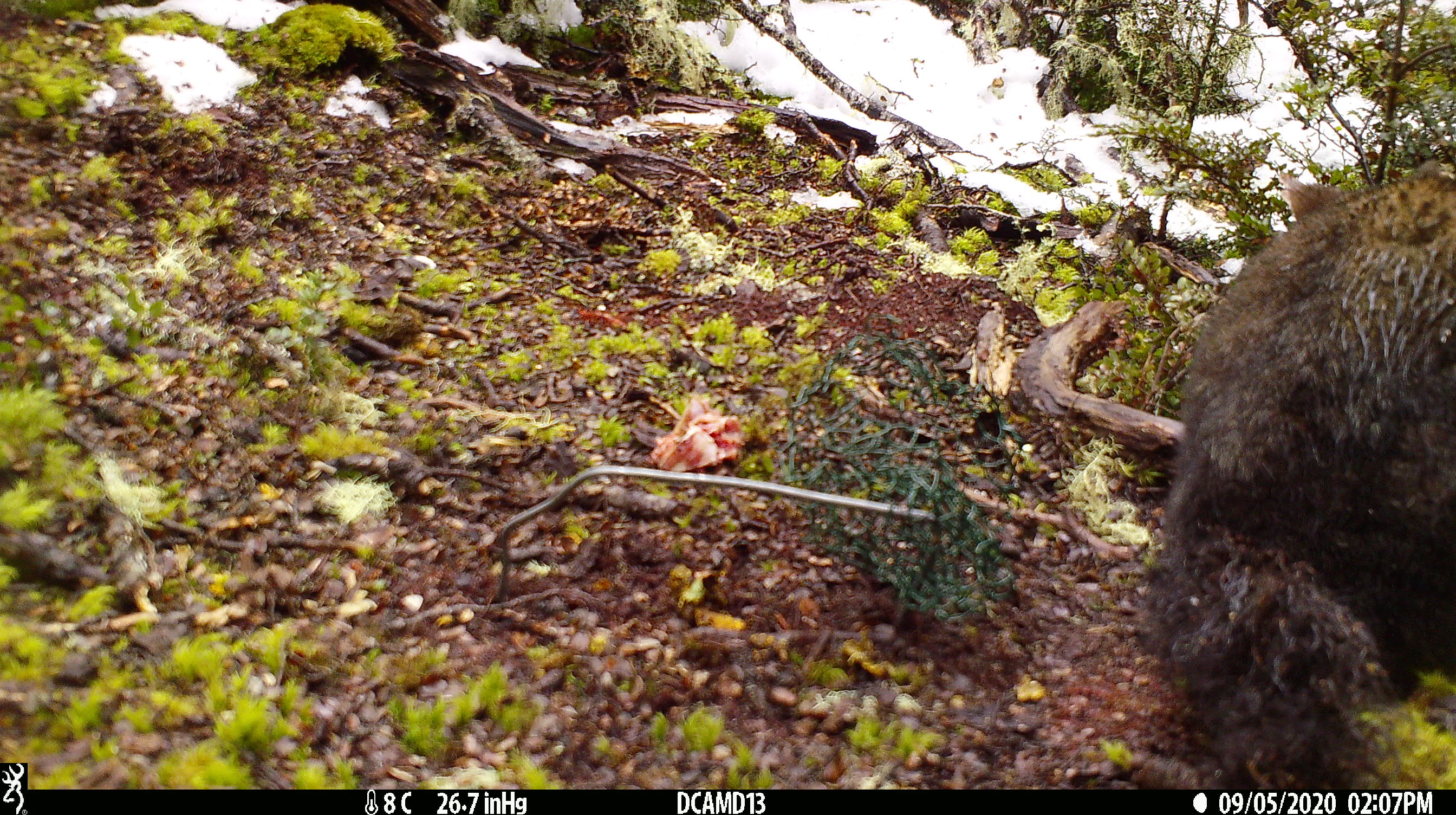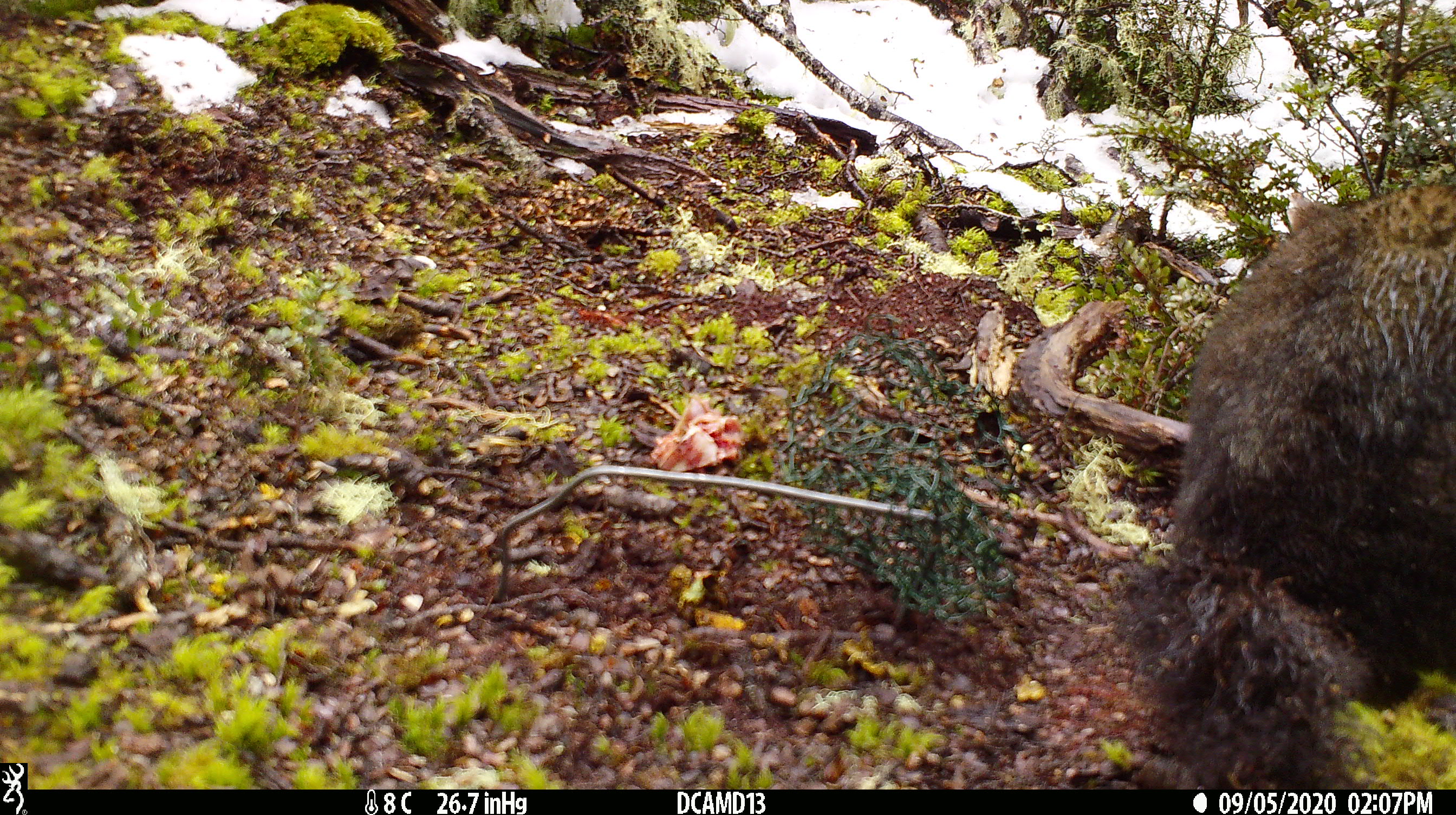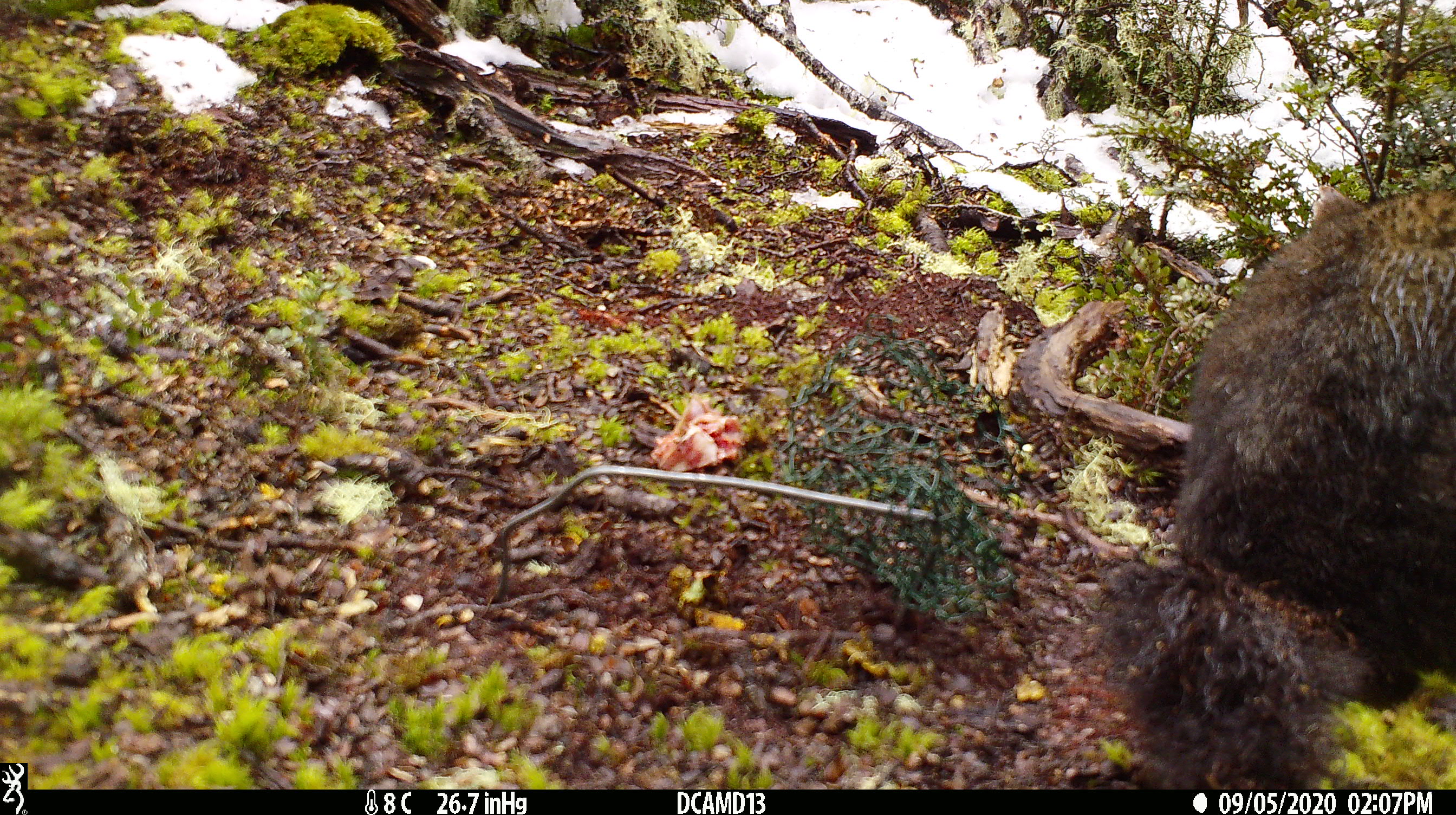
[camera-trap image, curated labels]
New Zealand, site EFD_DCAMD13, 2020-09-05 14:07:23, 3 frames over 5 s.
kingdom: Animalia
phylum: Chordata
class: Mammalia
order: Diprotodontia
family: Phalangeridae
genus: Trichosurus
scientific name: Trichosurus vulpecula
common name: common brushtail possum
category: possum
Possum (common brushtail possum) (Trichosurus vulpecula).